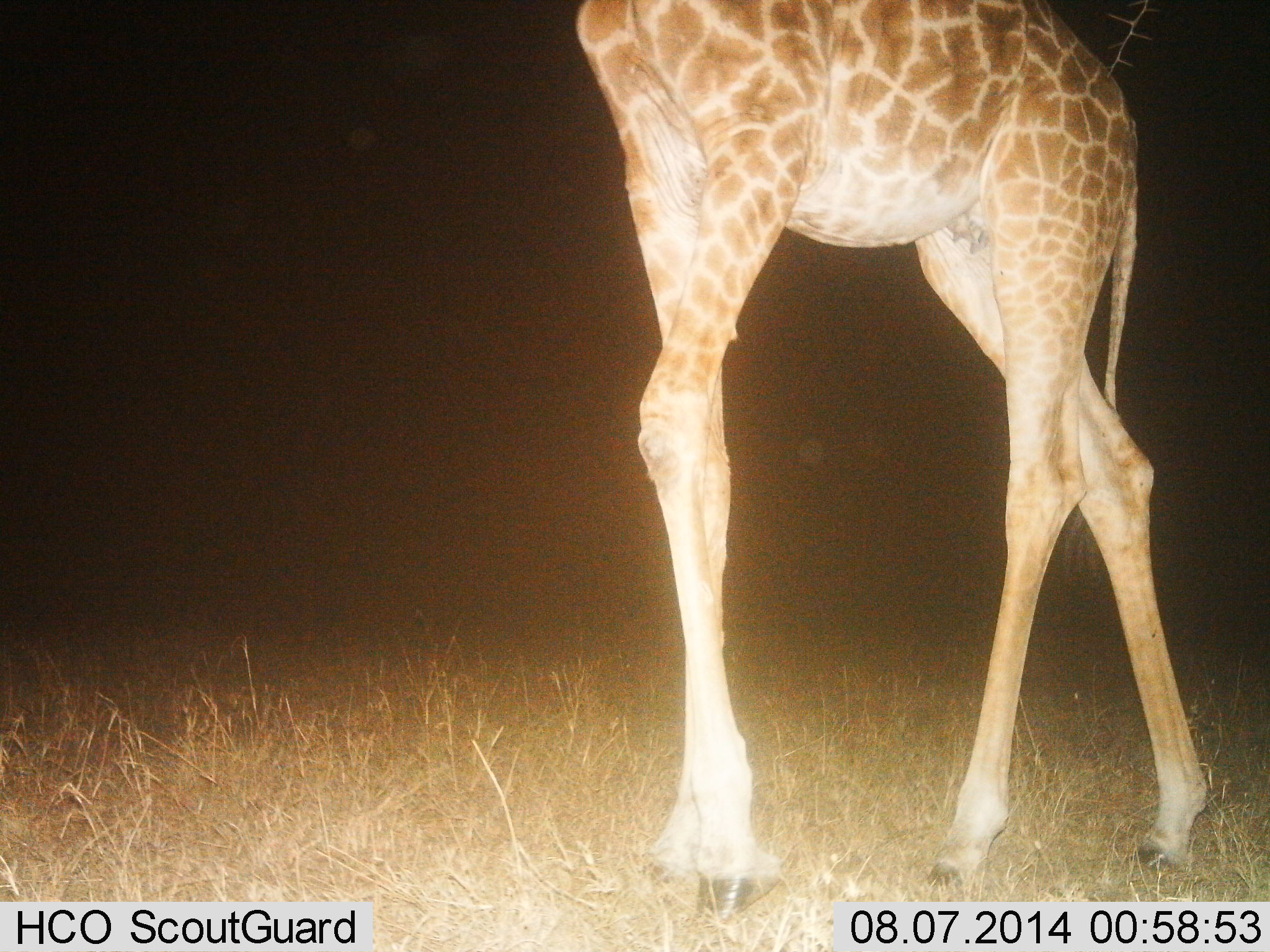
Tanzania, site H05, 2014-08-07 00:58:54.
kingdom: Animalia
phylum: Chordata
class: Mammalia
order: Artiodactyla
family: Giraffidae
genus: Giraffa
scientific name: Giraffa camelopardalis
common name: giraffe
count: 1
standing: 60%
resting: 0%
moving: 40%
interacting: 0%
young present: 0%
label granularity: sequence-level